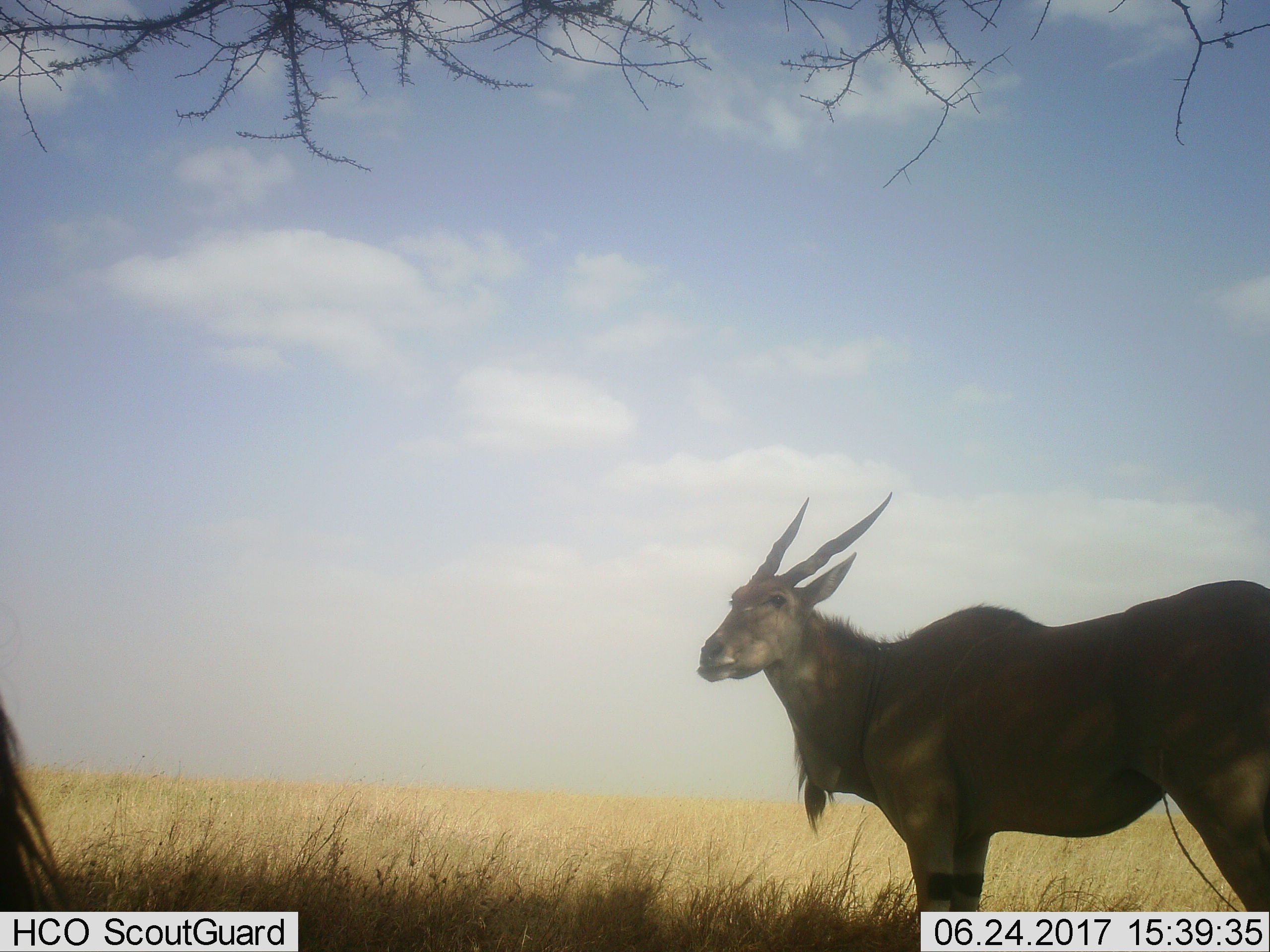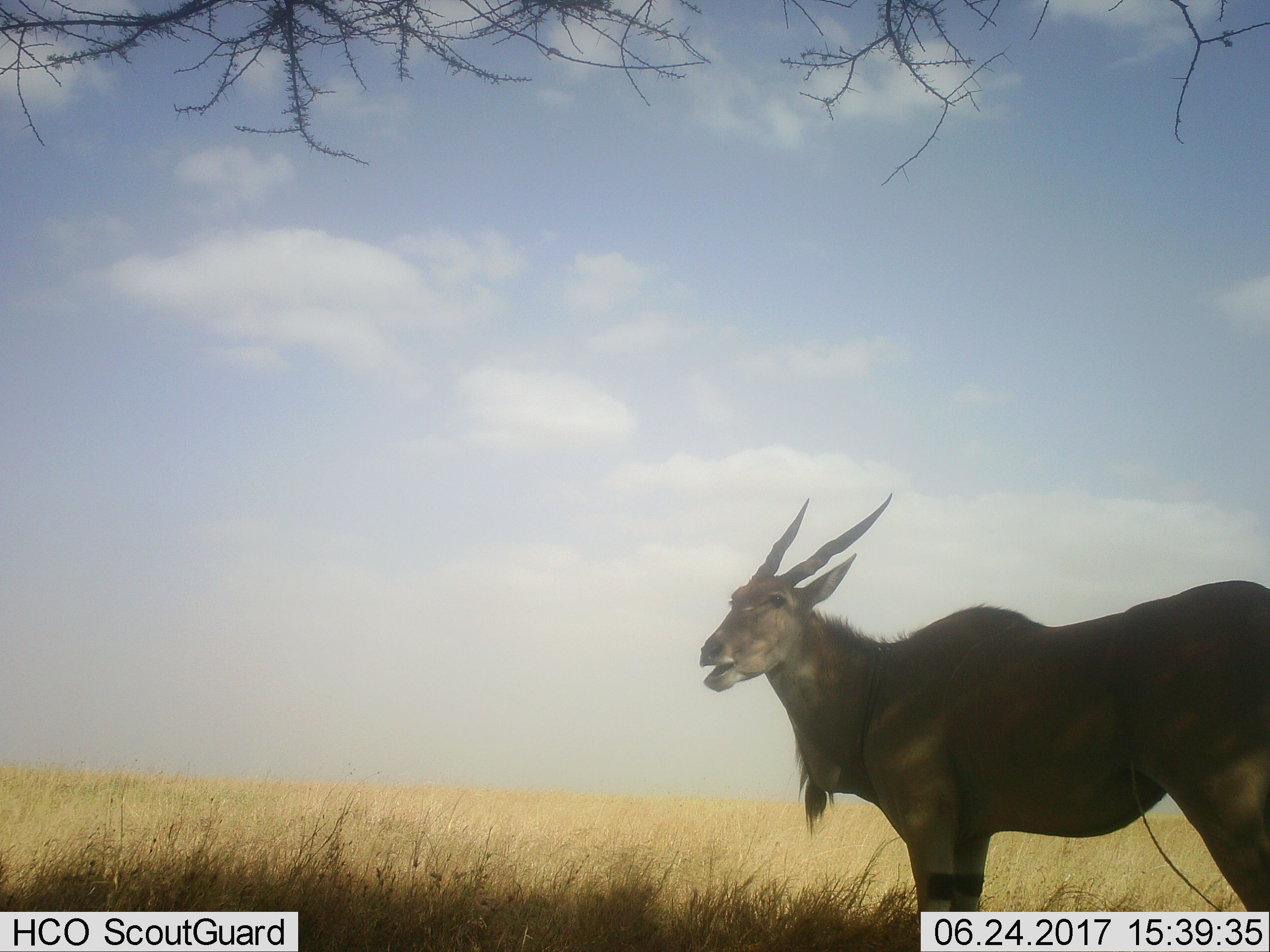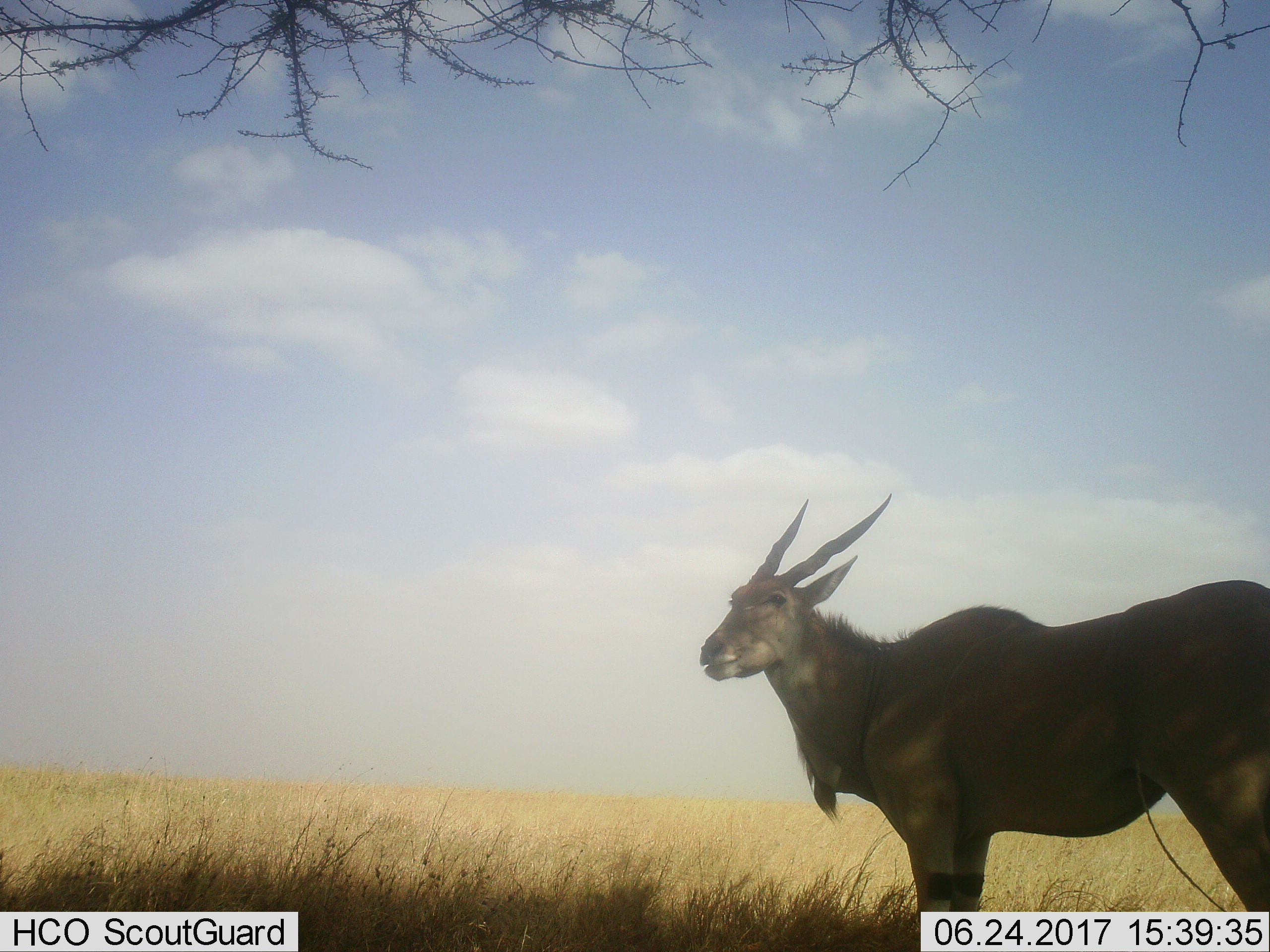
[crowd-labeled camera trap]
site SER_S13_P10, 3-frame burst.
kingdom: Animalia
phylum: Chordata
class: Mammalia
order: Artiodactyla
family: Bovidae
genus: Tragelaphus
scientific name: Tragelaphus oryx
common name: eland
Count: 2.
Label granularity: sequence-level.